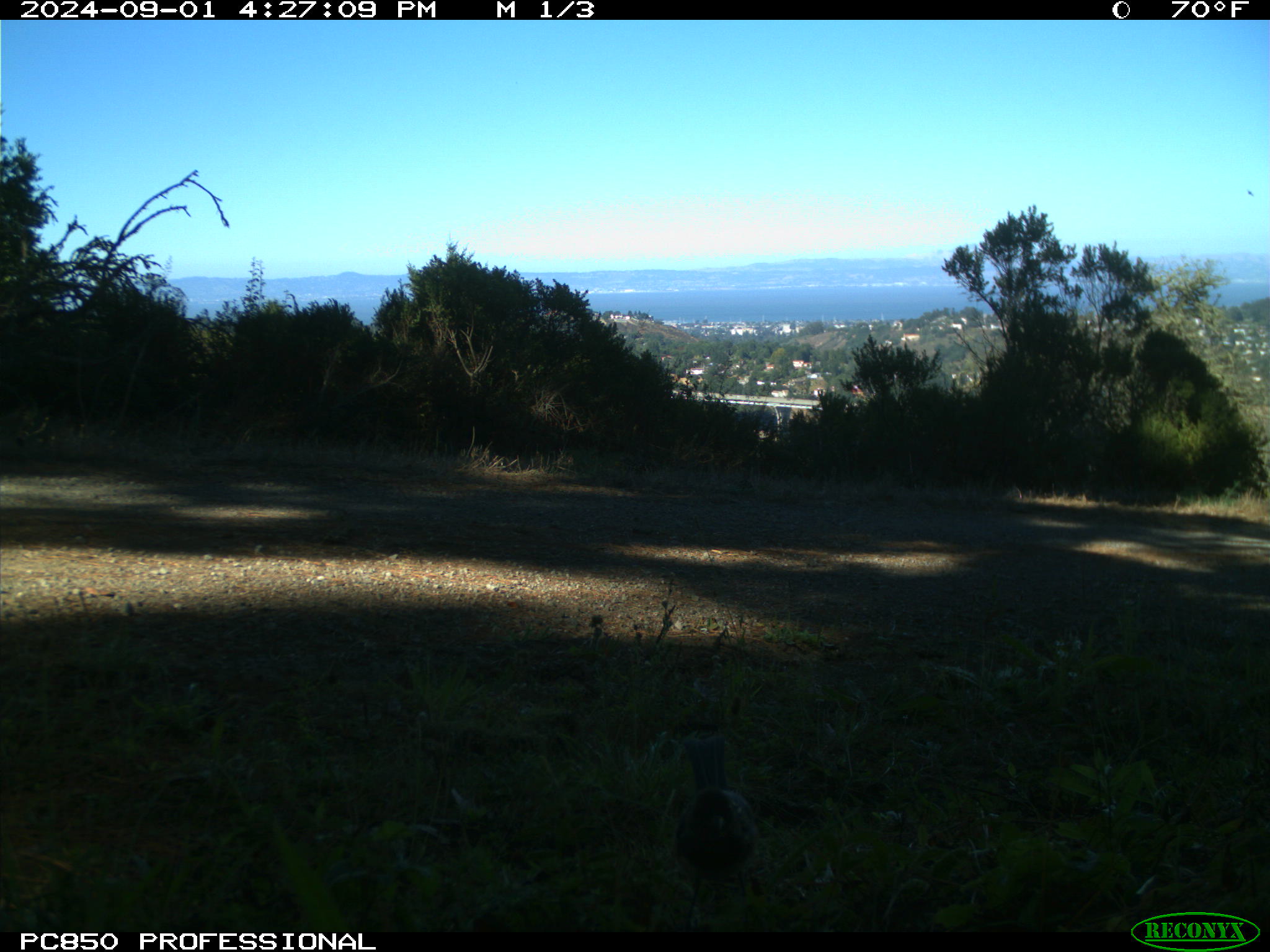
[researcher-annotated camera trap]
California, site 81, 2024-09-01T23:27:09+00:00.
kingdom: Animalia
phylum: Chordata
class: Aves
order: Passeriformes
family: Passerellidae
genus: Pipilo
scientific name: Pipilo maculatus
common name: spotted towhee